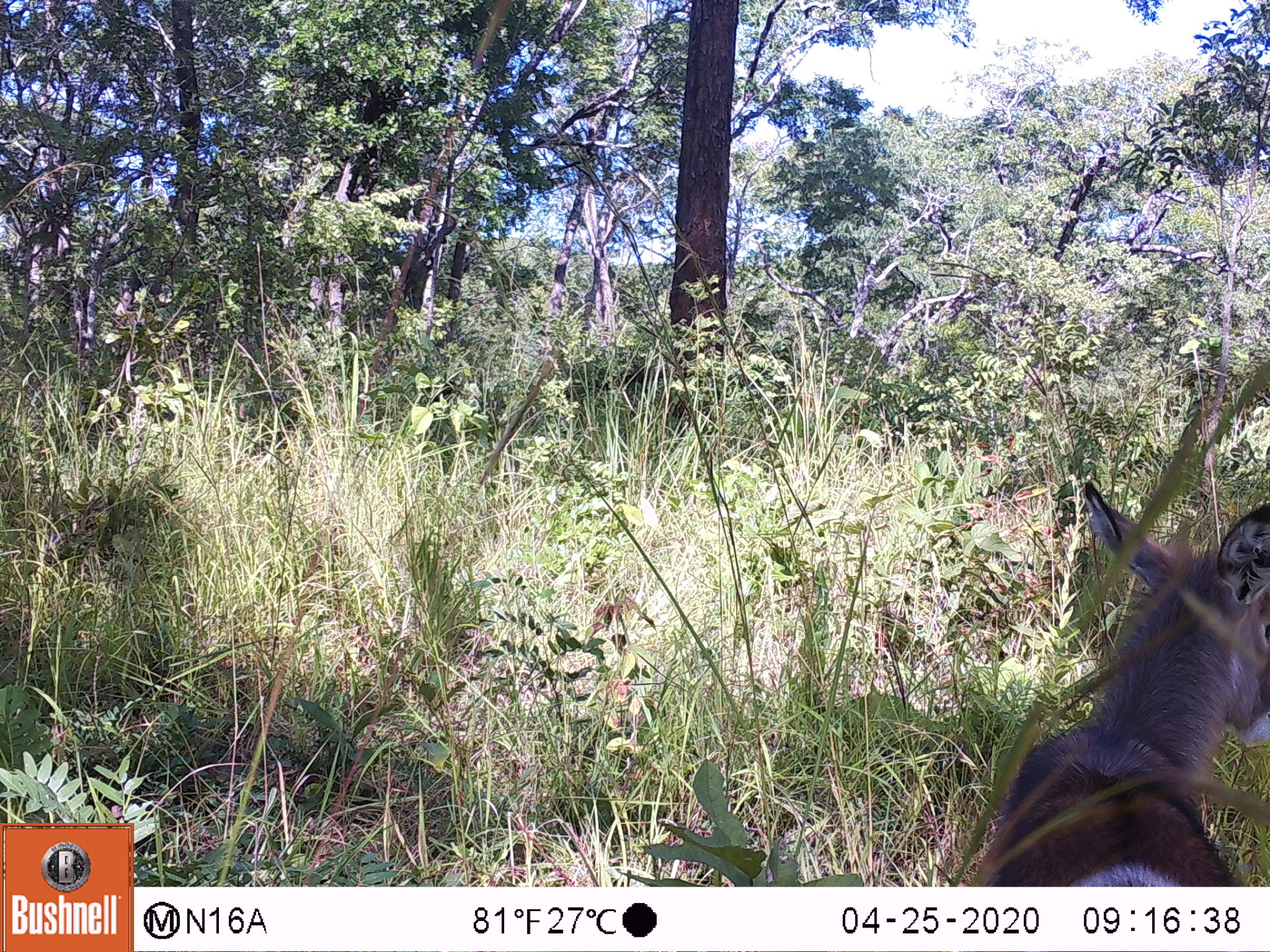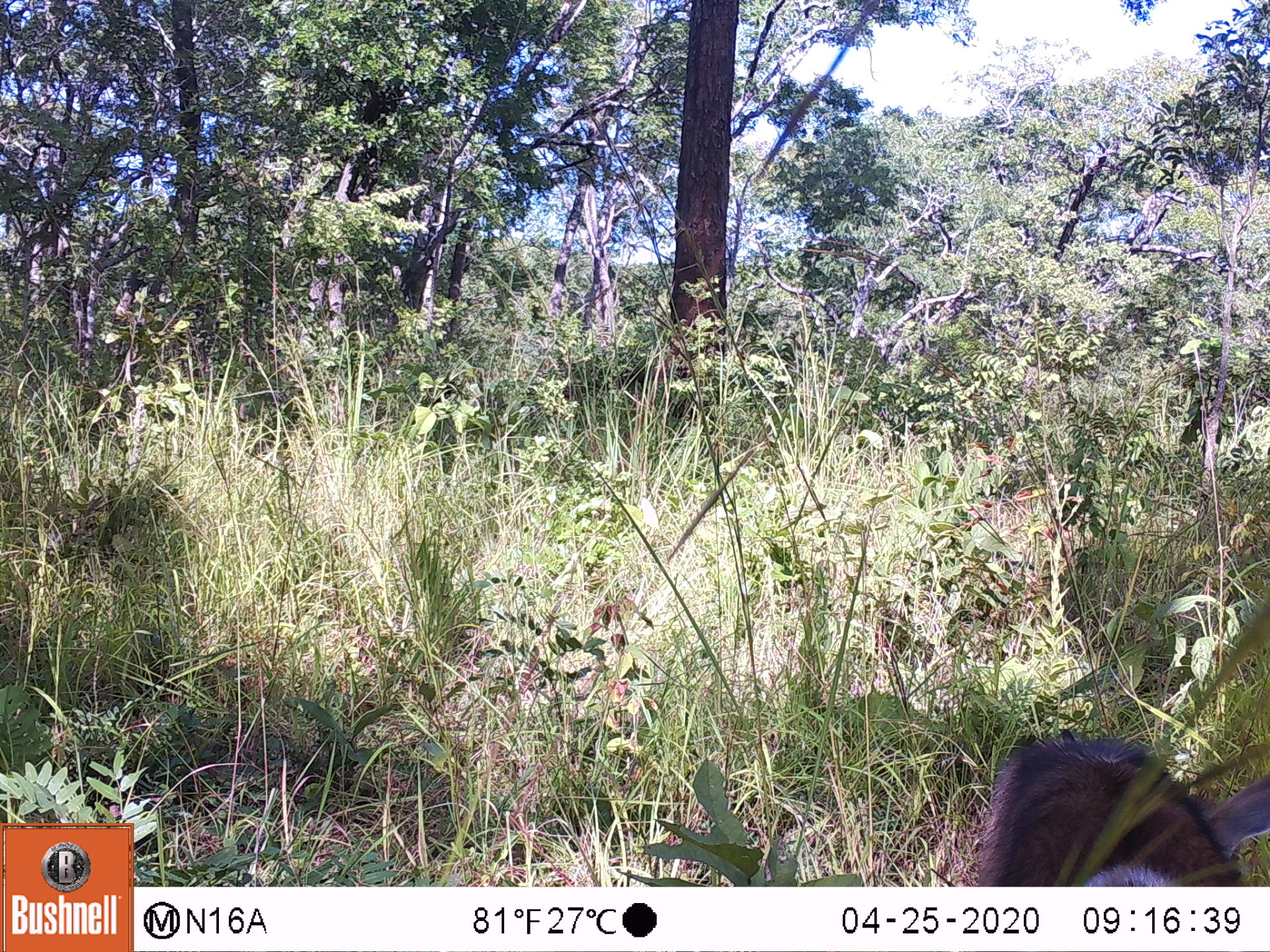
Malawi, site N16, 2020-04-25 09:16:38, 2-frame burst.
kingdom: Animalia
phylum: Chordata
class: Mammalia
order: Artiodactyla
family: Bovidae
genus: Kobus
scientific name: Kobus ellipsiprymnus ellipsiprymnus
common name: common waterbuck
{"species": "common waterbuck (Kobus ellipsiprymnus ellipsiprymnus)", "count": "1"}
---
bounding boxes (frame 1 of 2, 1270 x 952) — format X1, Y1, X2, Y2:
common waterbuck: 966, 483, 1268, 882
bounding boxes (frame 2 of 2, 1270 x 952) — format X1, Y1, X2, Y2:
common waterbuck: 967, 732, 1262, 887